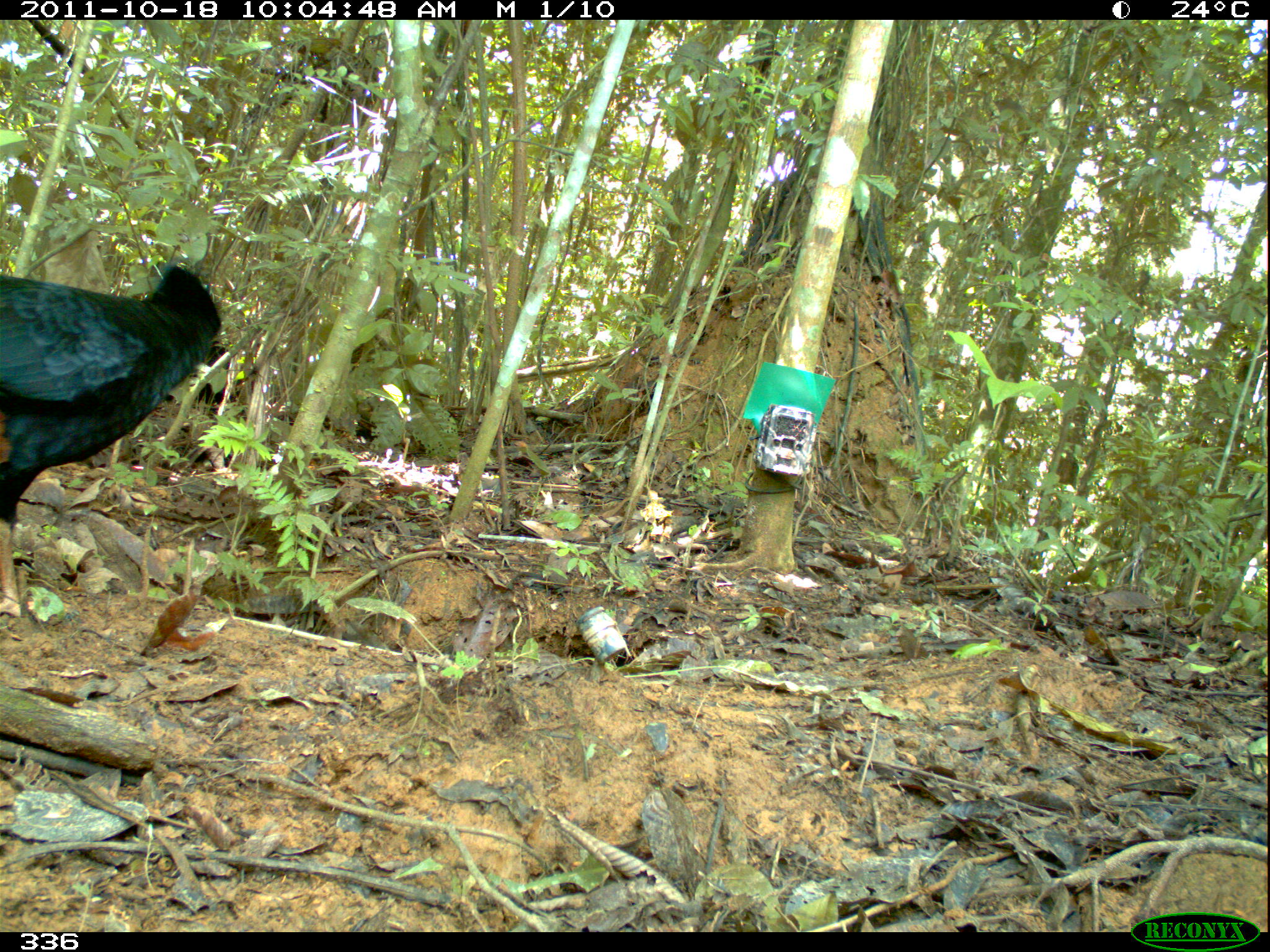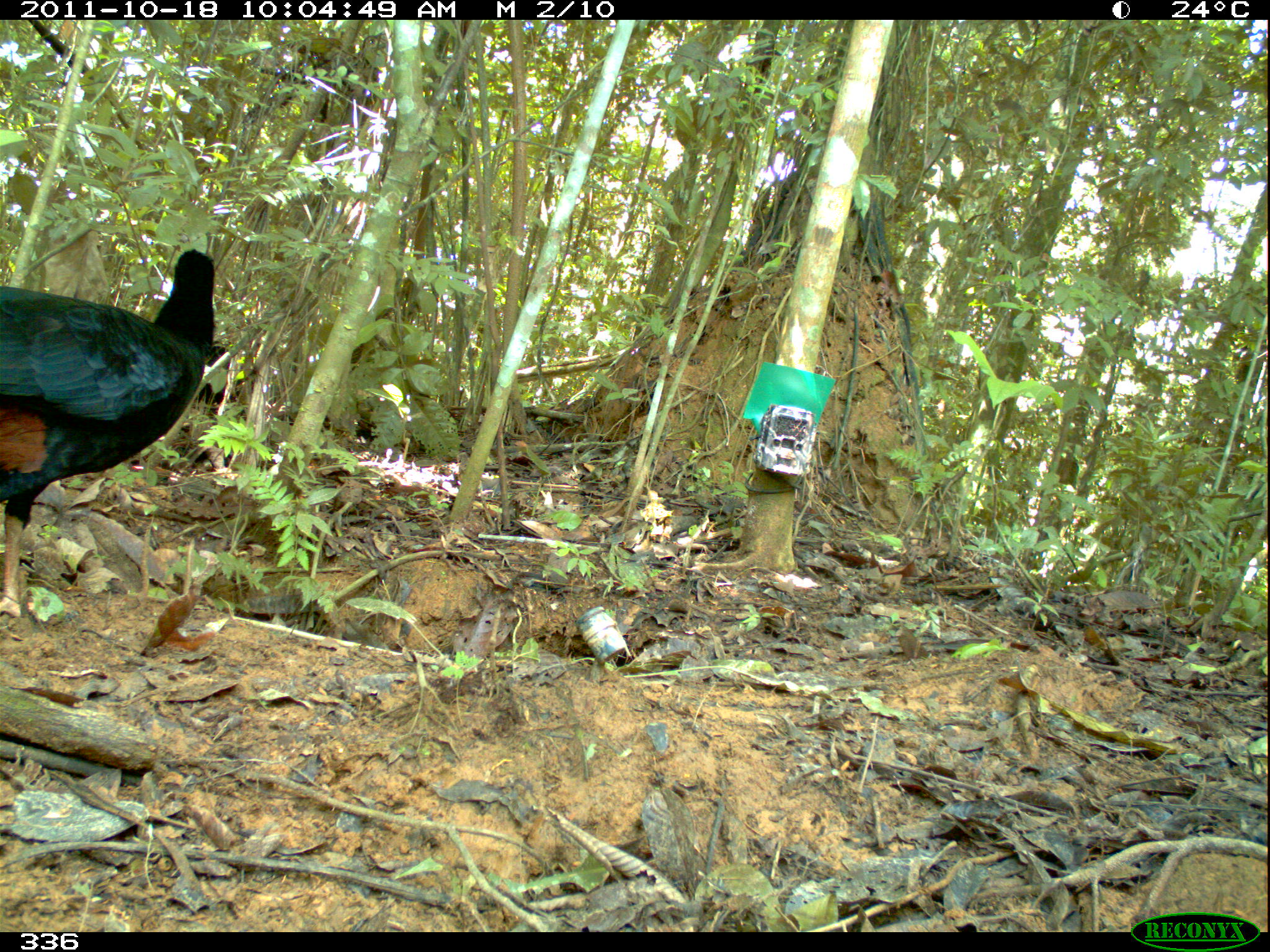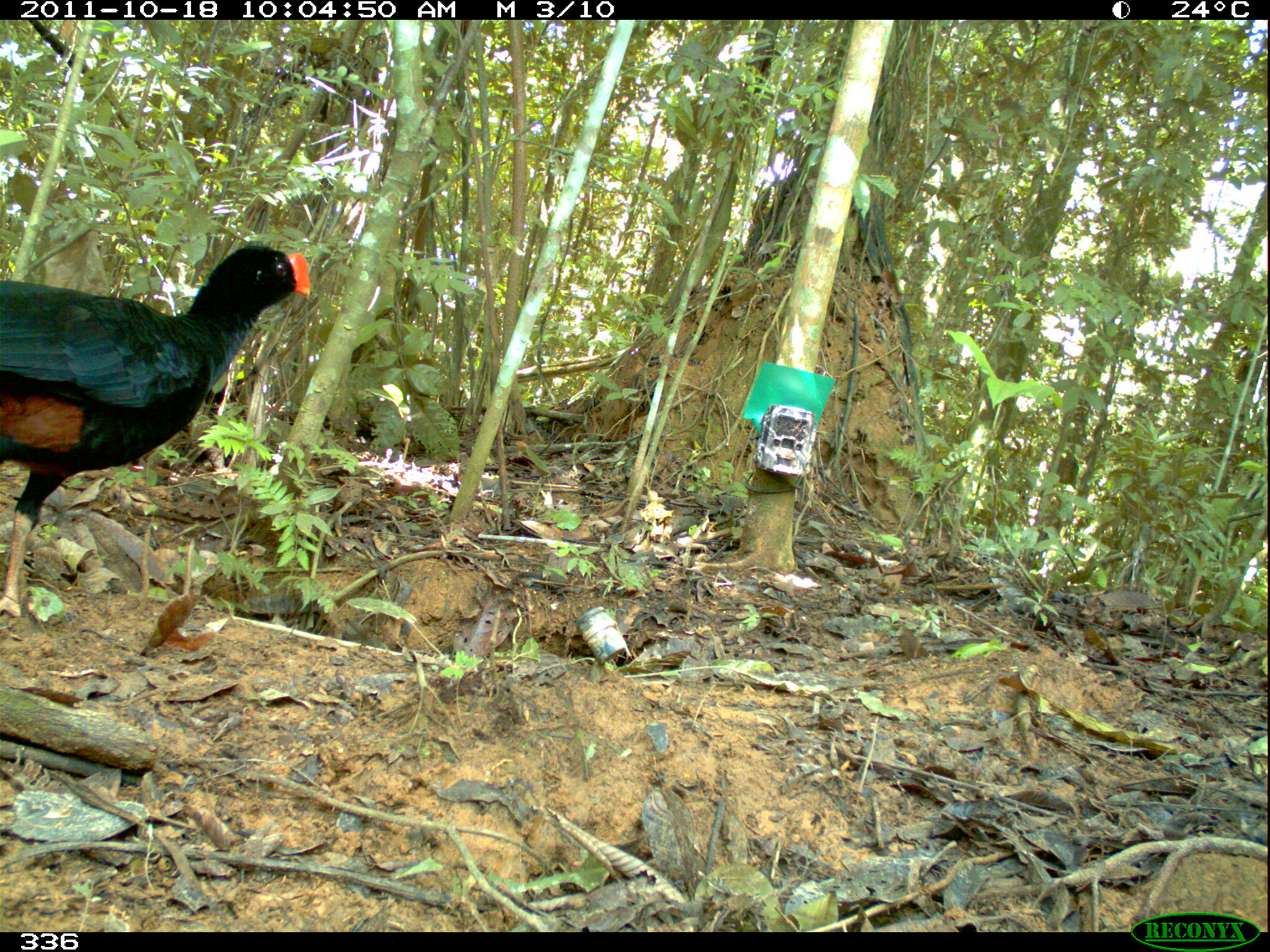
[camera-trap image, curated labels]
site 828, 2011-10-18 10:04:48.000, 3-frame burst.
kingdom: Animalia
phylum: Chordata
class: Aves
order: Galliformes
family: Cracidae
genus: Mitu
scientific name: Mitu tuberosum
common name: razor-billed curassow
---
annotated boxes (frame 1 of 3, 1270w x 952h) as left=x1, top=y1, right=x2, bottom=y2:
mitu tuberosum: left=0, top=262, right=222, bottom=619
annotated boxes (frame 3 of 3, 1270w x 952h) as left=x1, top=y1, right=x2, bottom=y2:
mitu tuberosum: left=0, top=244, right=310, bottom=617